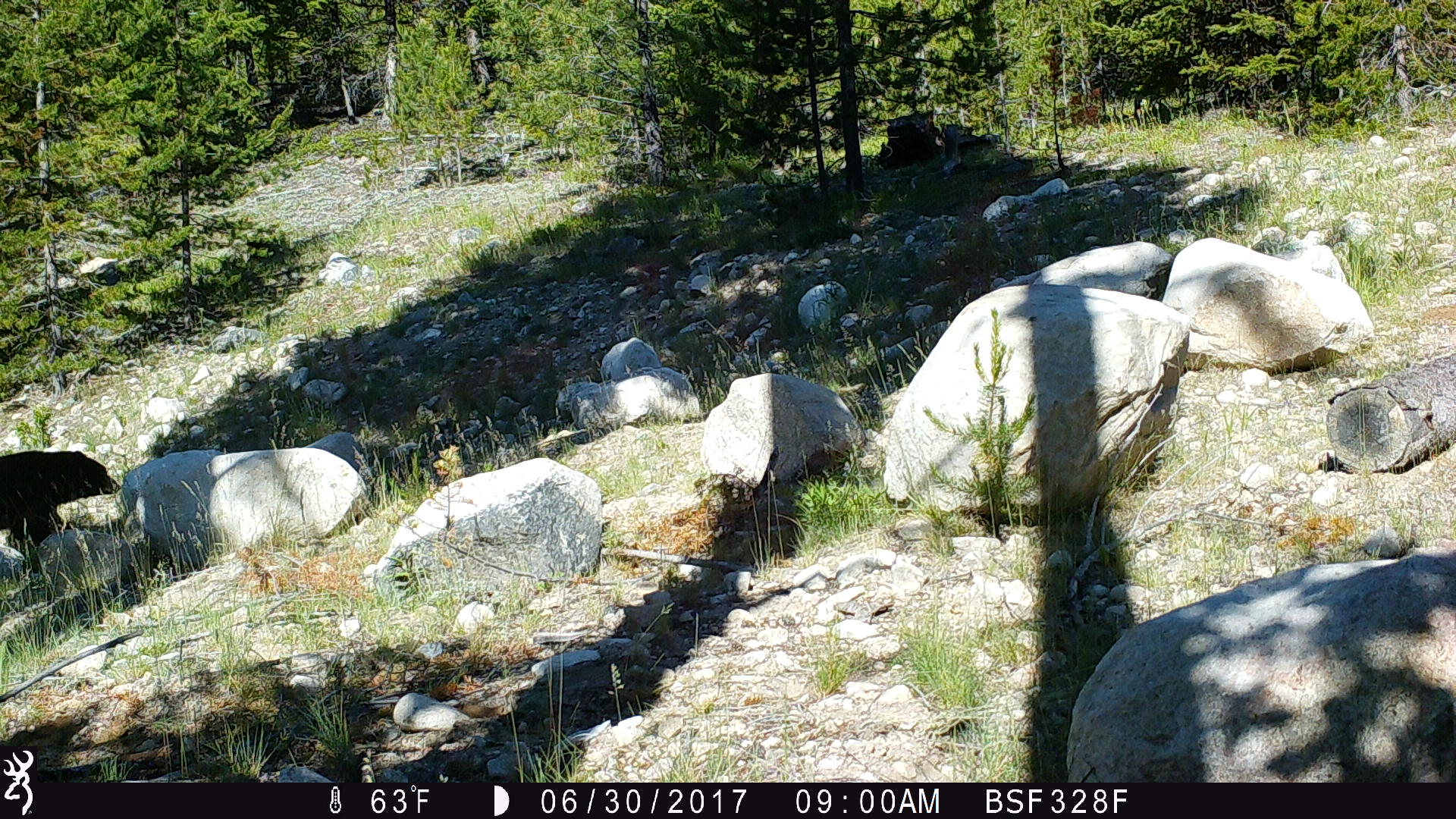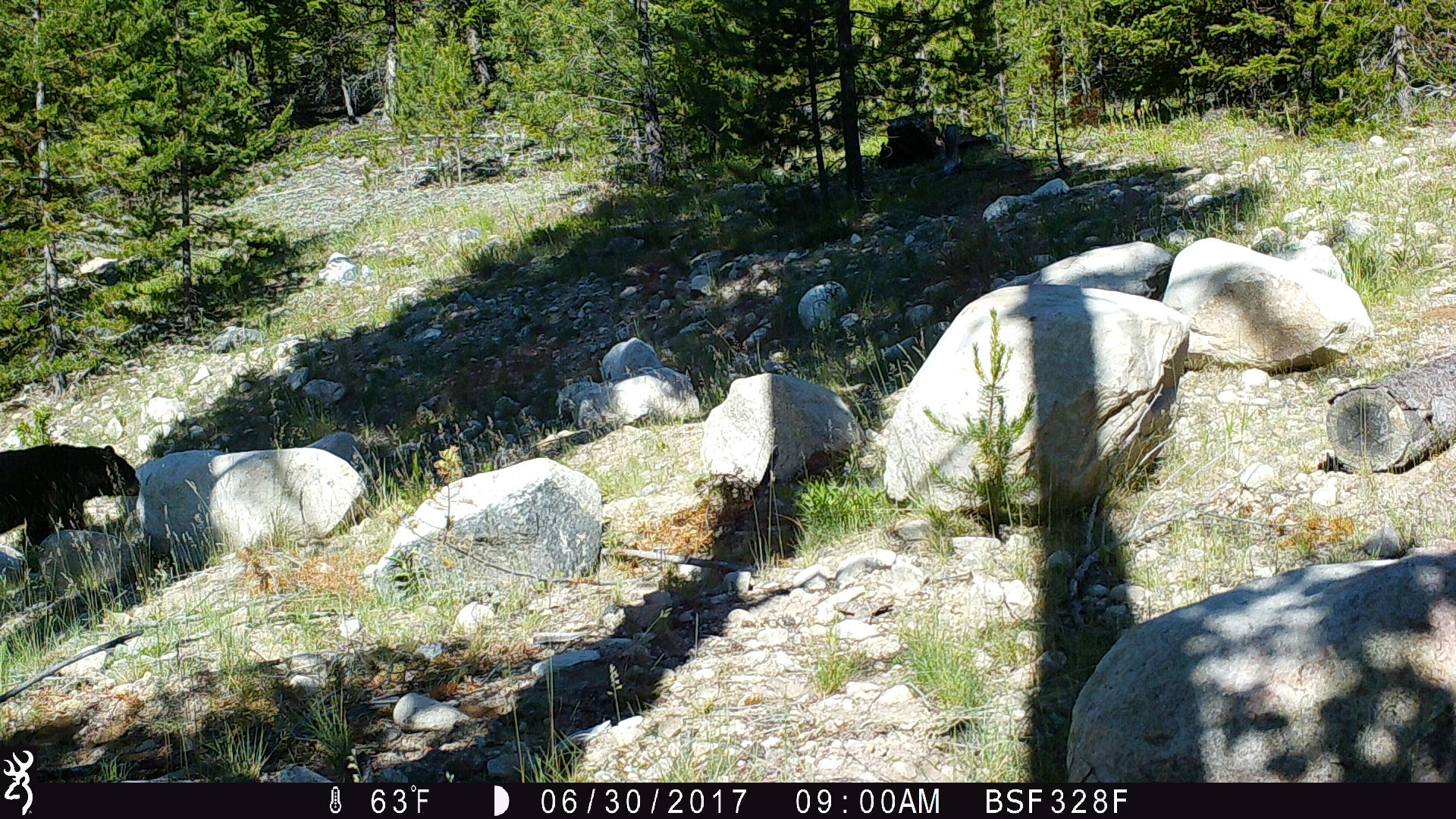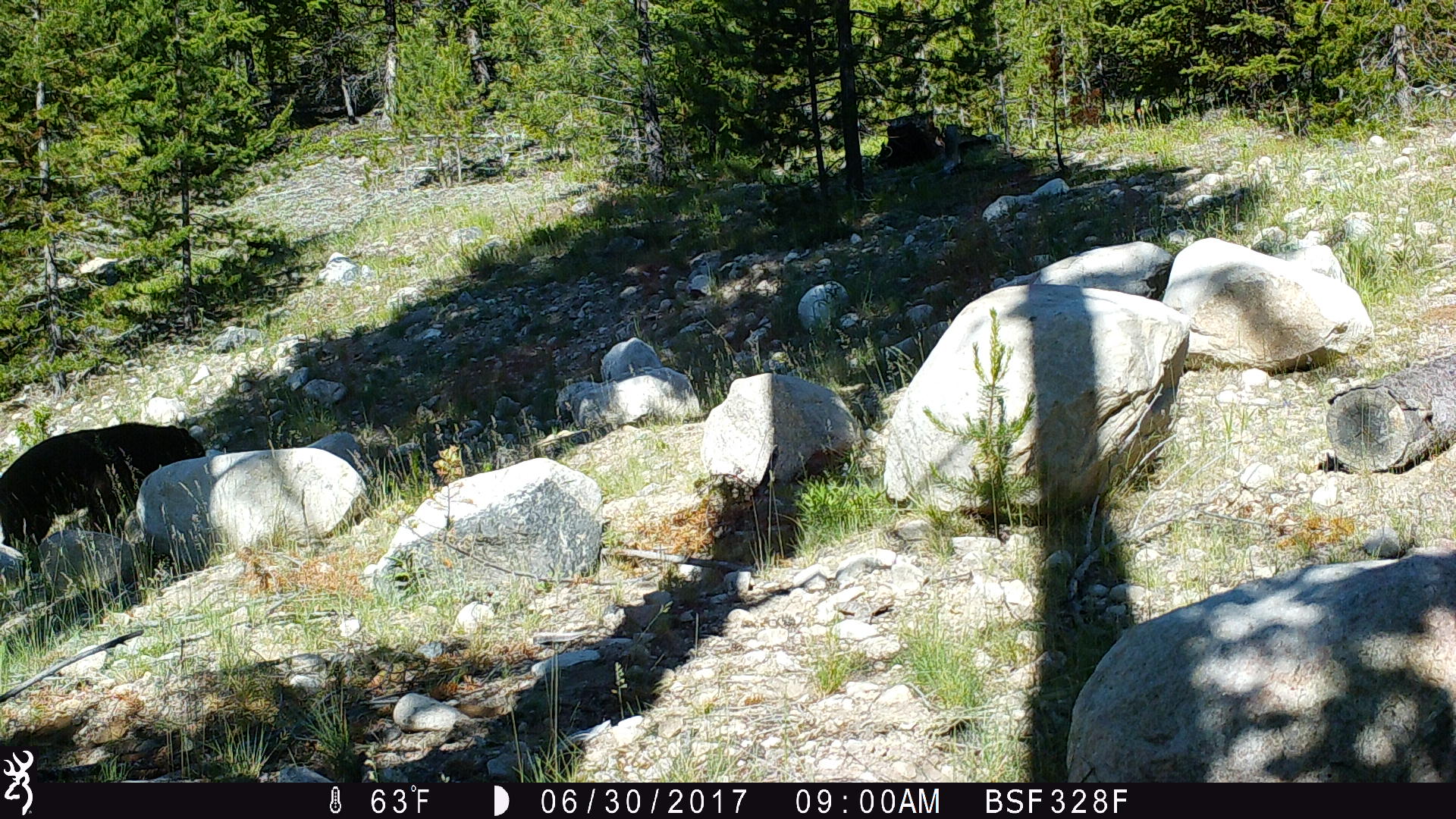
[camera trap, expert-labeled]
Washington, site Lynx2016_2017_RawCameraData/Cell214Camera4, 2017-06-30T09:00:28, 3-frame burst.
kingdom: Animalia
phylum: Chordata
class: Mammalia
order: Carnivora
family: Ursidae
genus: Ursus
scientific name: Ursus americanus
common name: american black bear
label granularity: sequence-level